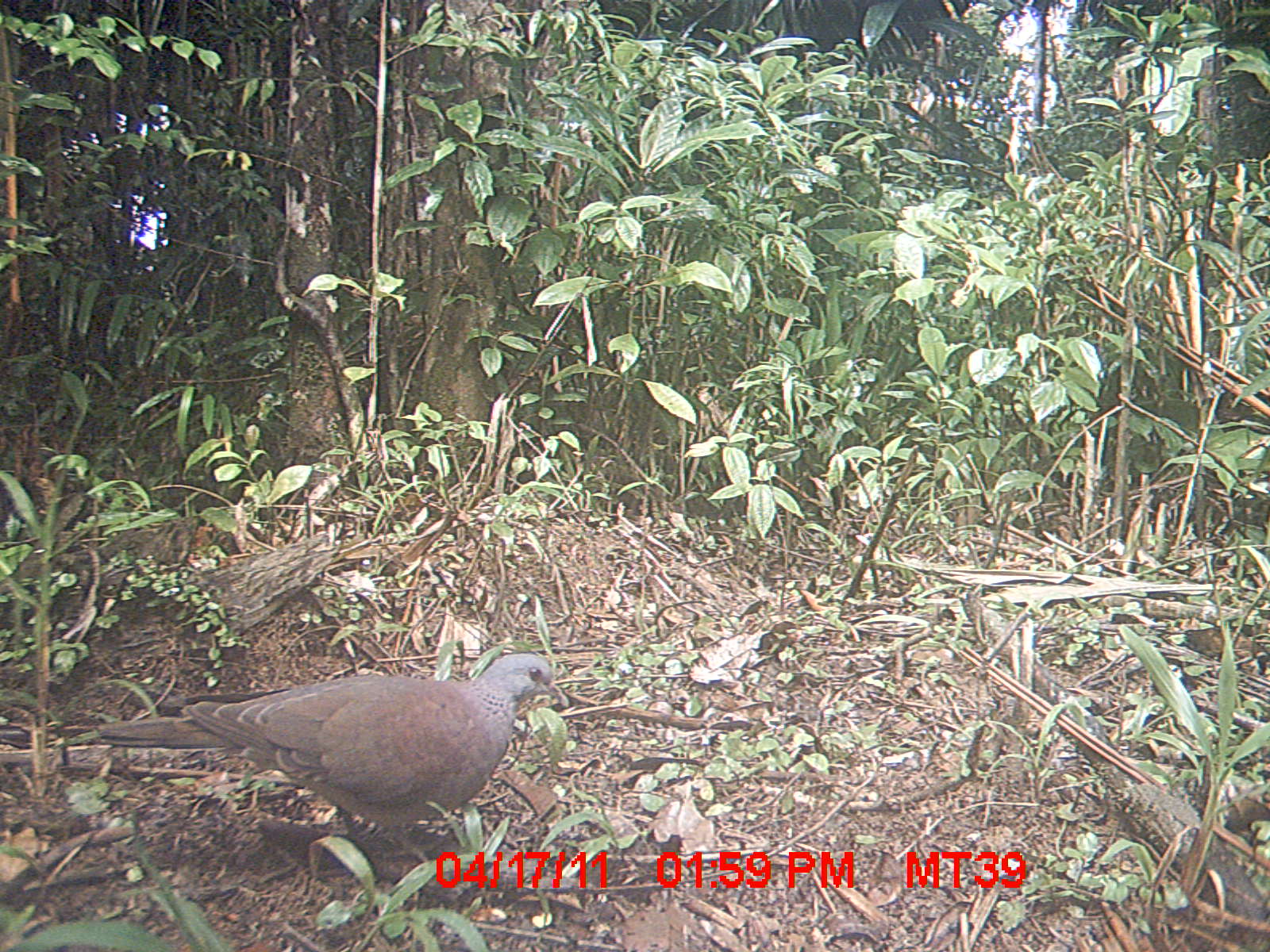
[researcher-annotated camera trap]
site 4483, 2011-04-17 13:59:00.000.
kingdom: Animalia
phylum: Chordata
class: Aves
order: Columbiformes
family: Columbidae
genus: Streptopelia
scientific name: Streptopelia picturata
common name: malagasy turtle dove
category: nesoenas picturata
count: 1